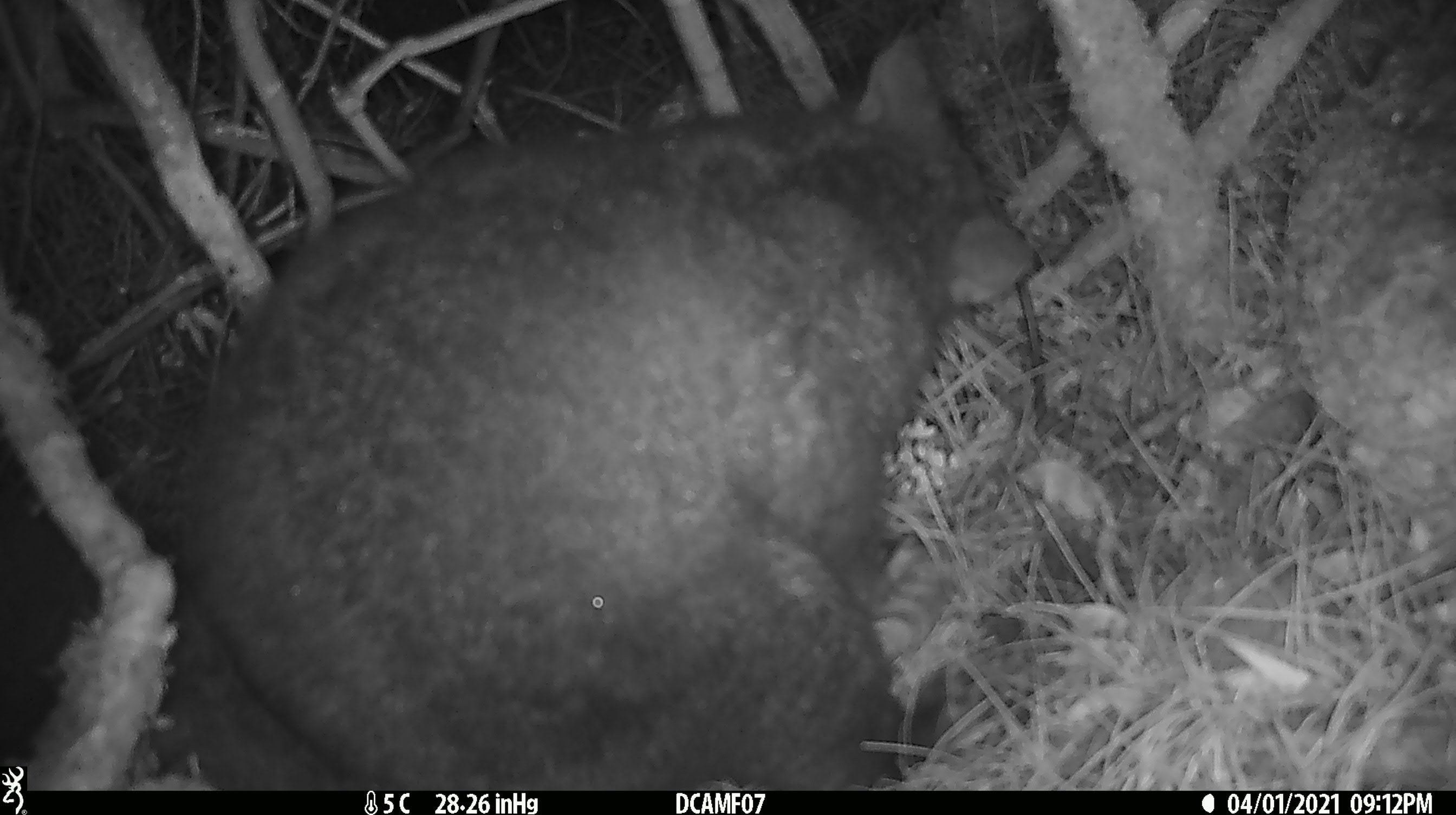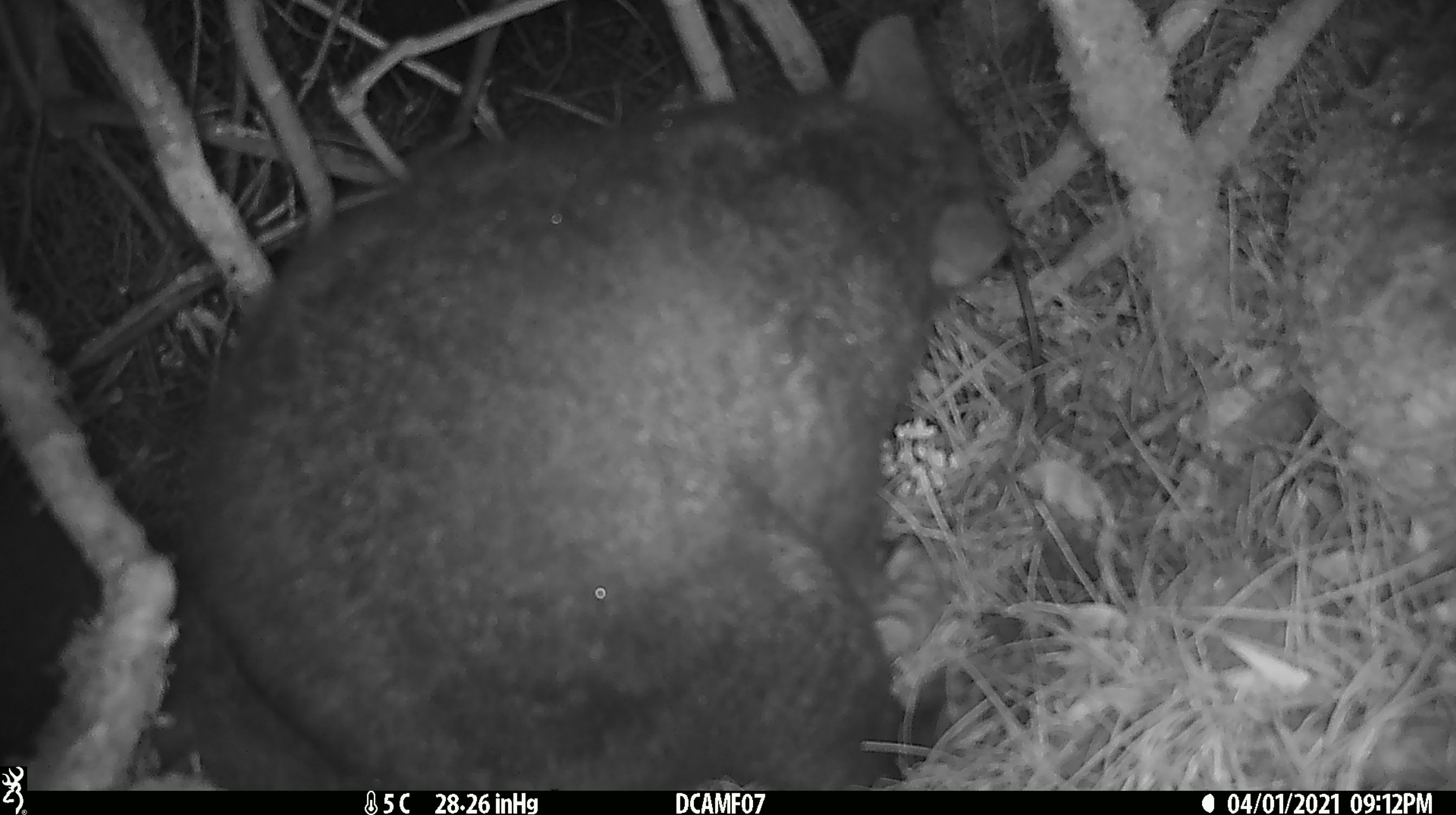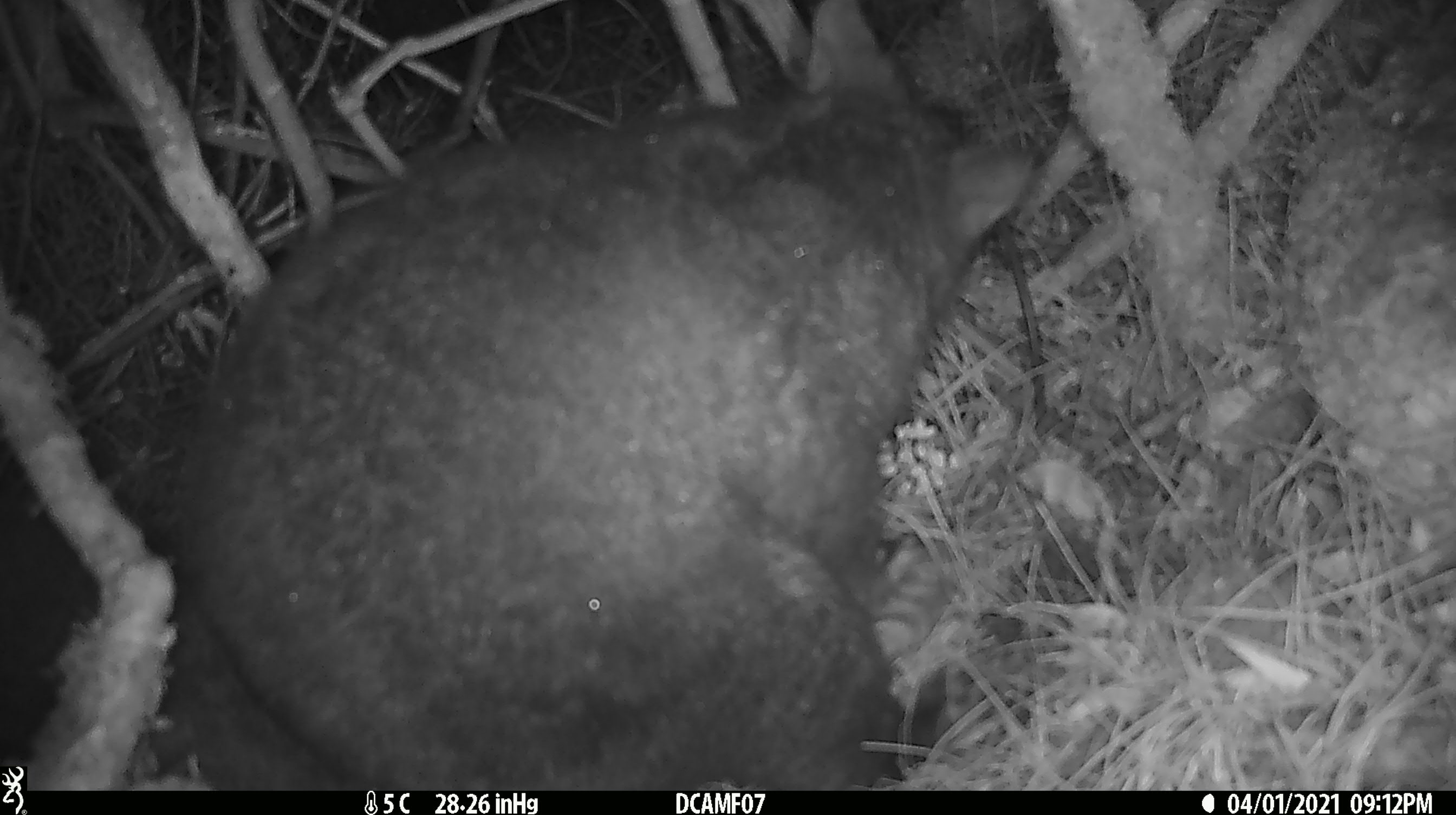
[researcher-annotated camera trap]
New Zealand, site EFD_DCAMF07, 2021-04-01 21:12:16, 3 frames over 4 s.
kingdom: Animalia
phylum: Chordata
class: Mammalia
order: Diprotodontia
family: Phalangeridae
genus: Trichosurus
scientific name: Trichosurus vulpecula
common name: common brushtail possum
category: possum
Possum (common brushtail possum) (Trichosurus vulpecula).